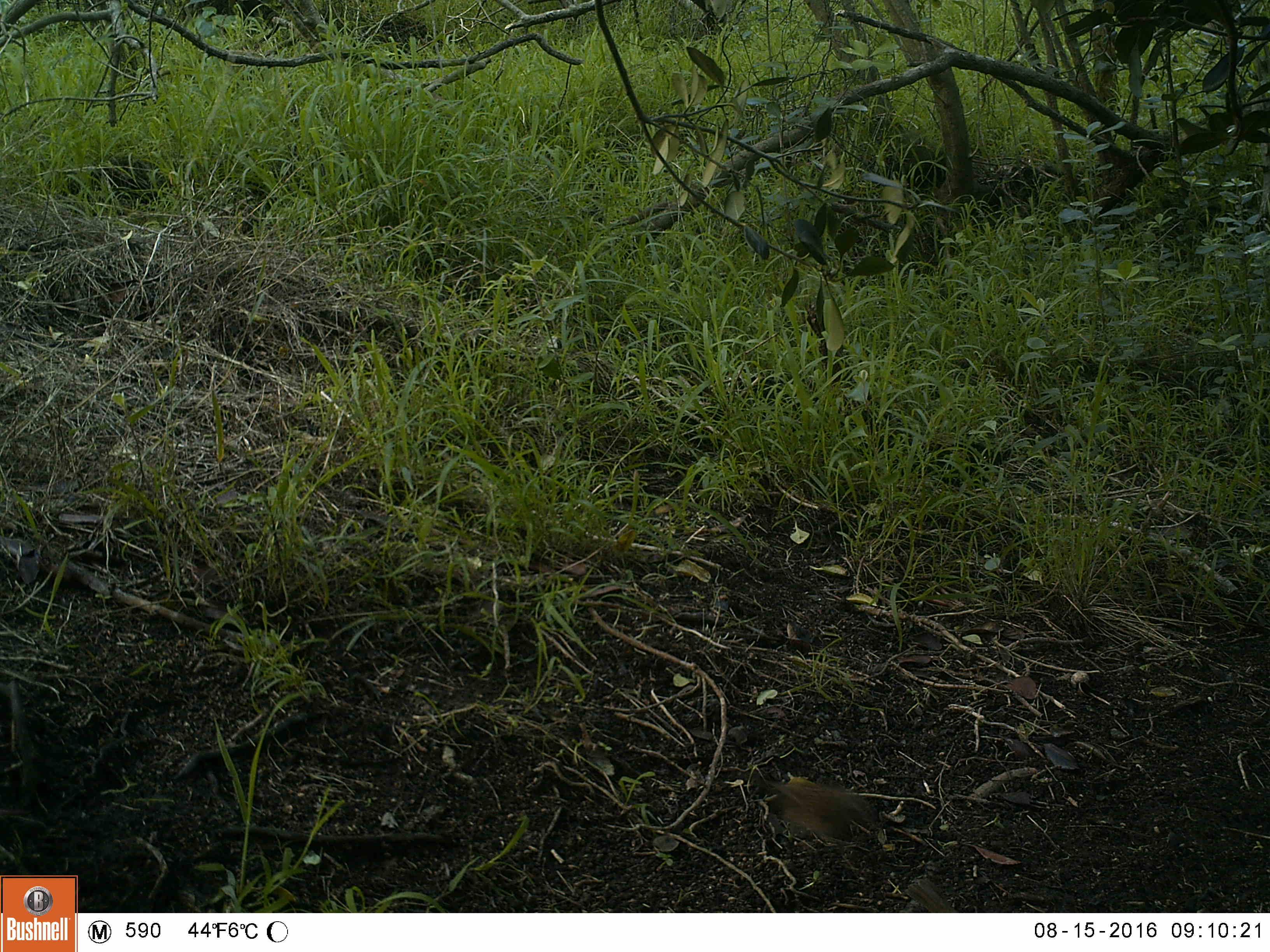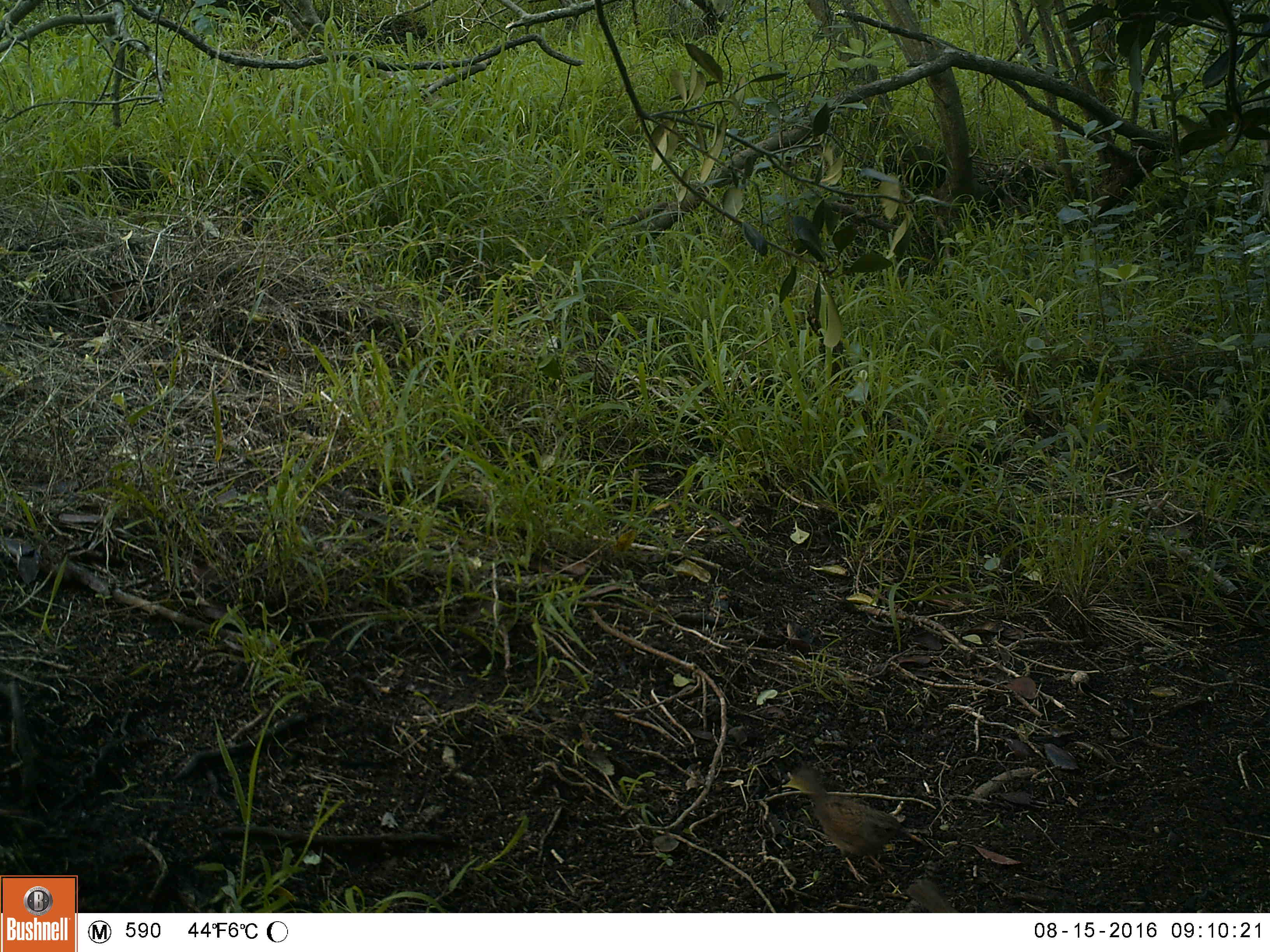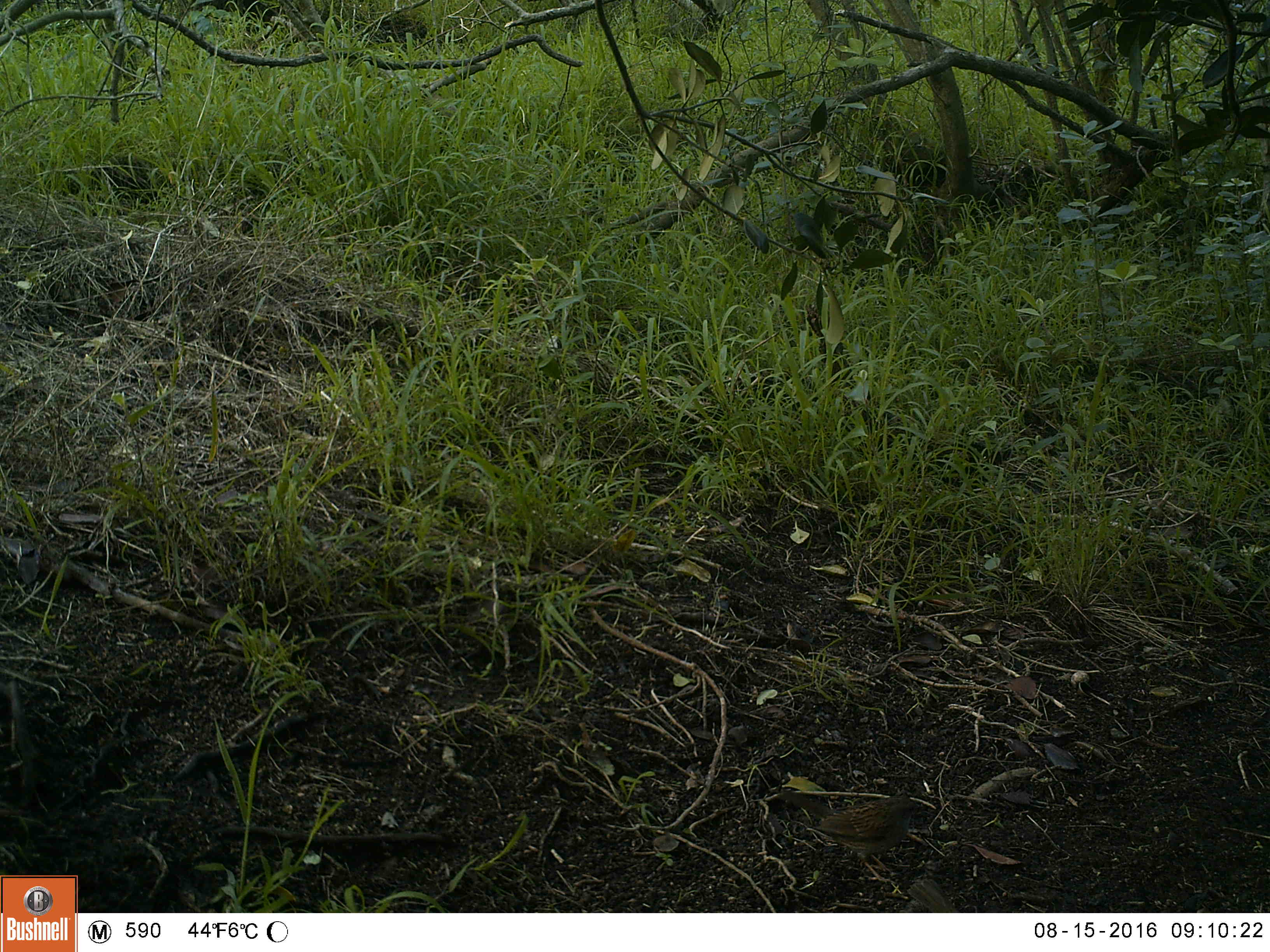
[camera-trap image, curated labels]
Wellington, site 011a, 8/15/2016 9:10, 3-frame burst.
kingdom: Animalia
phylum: Chordata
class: Aves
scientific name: Aves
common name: bird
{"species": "bird (Aves)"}